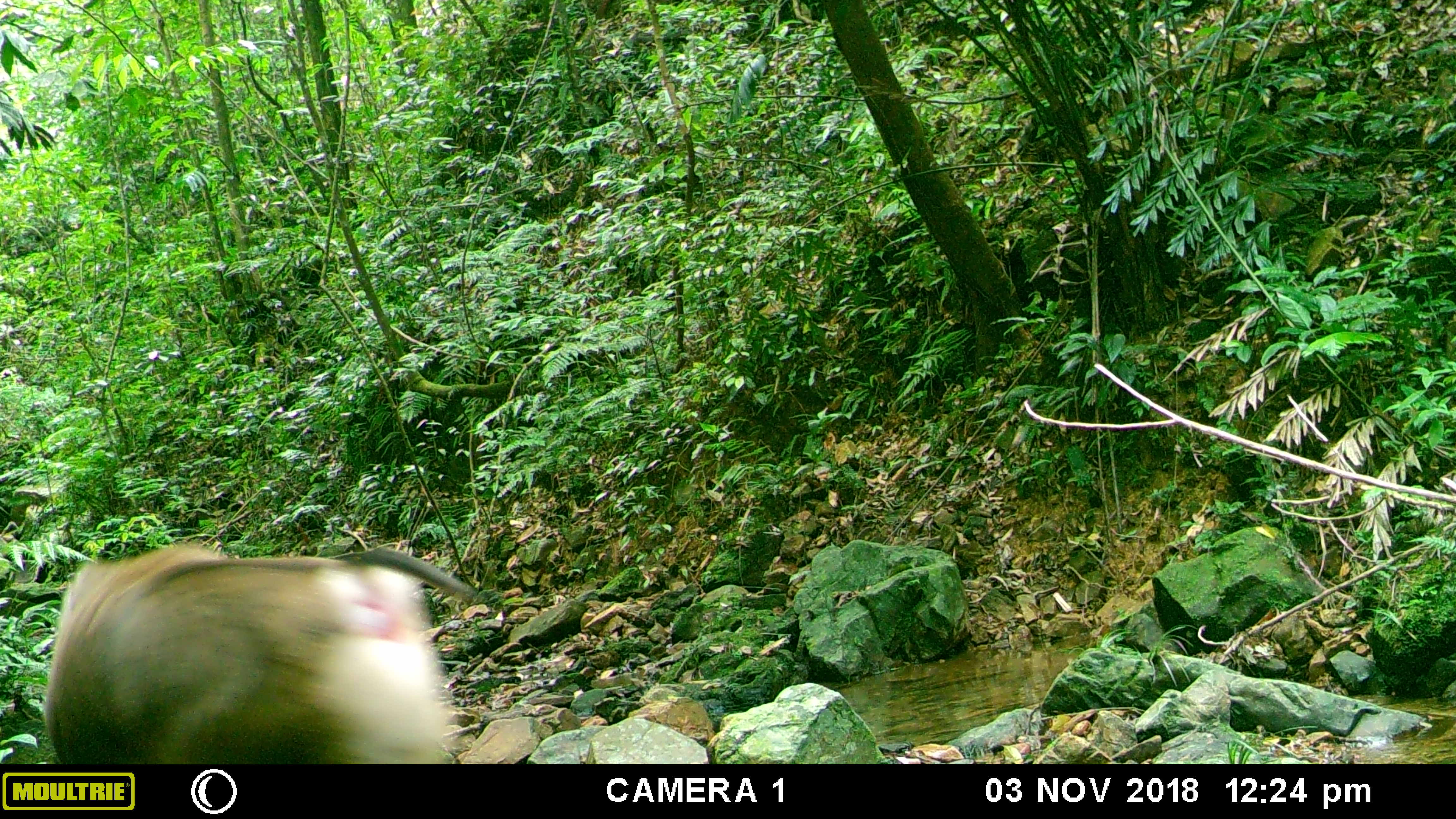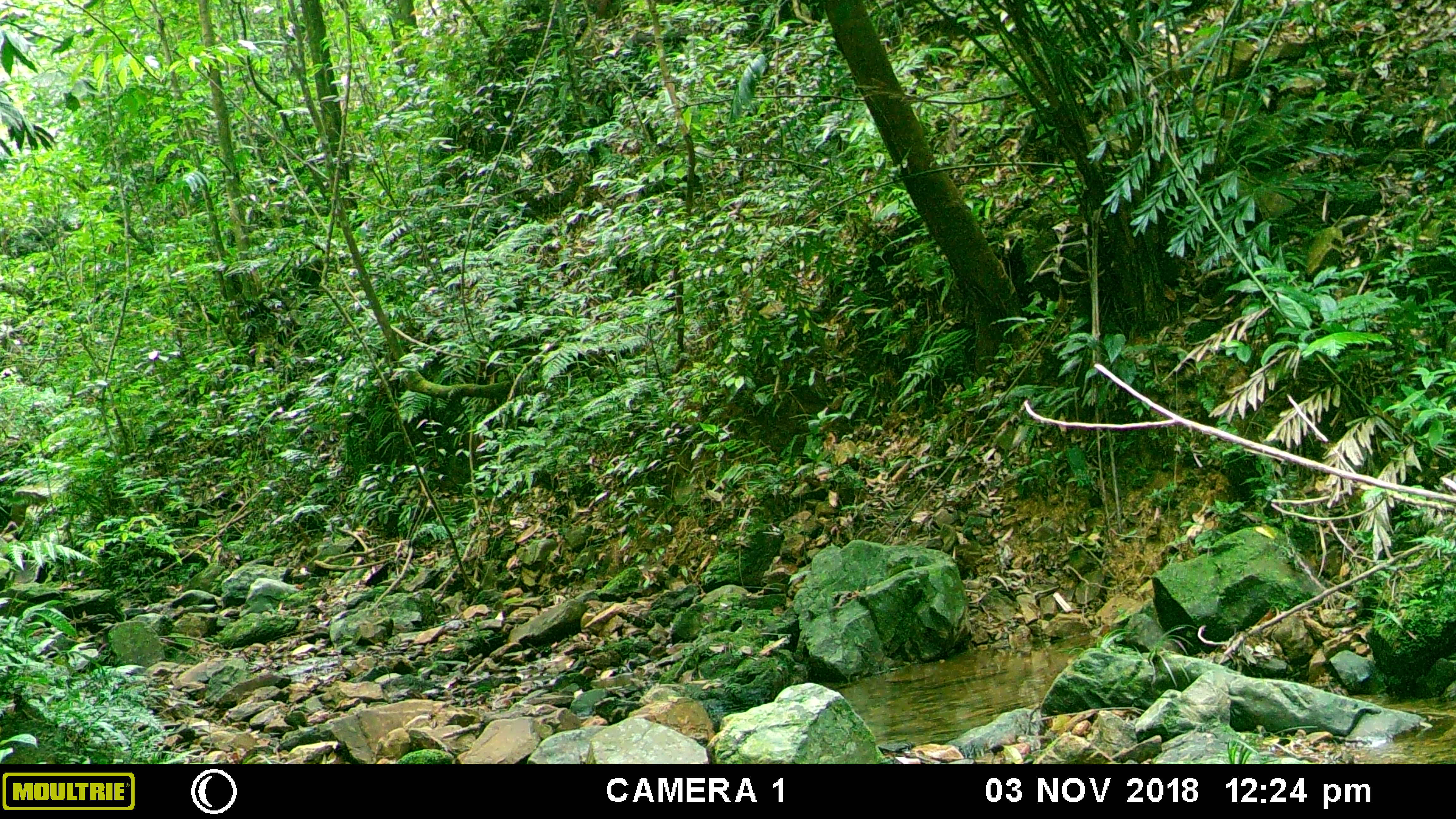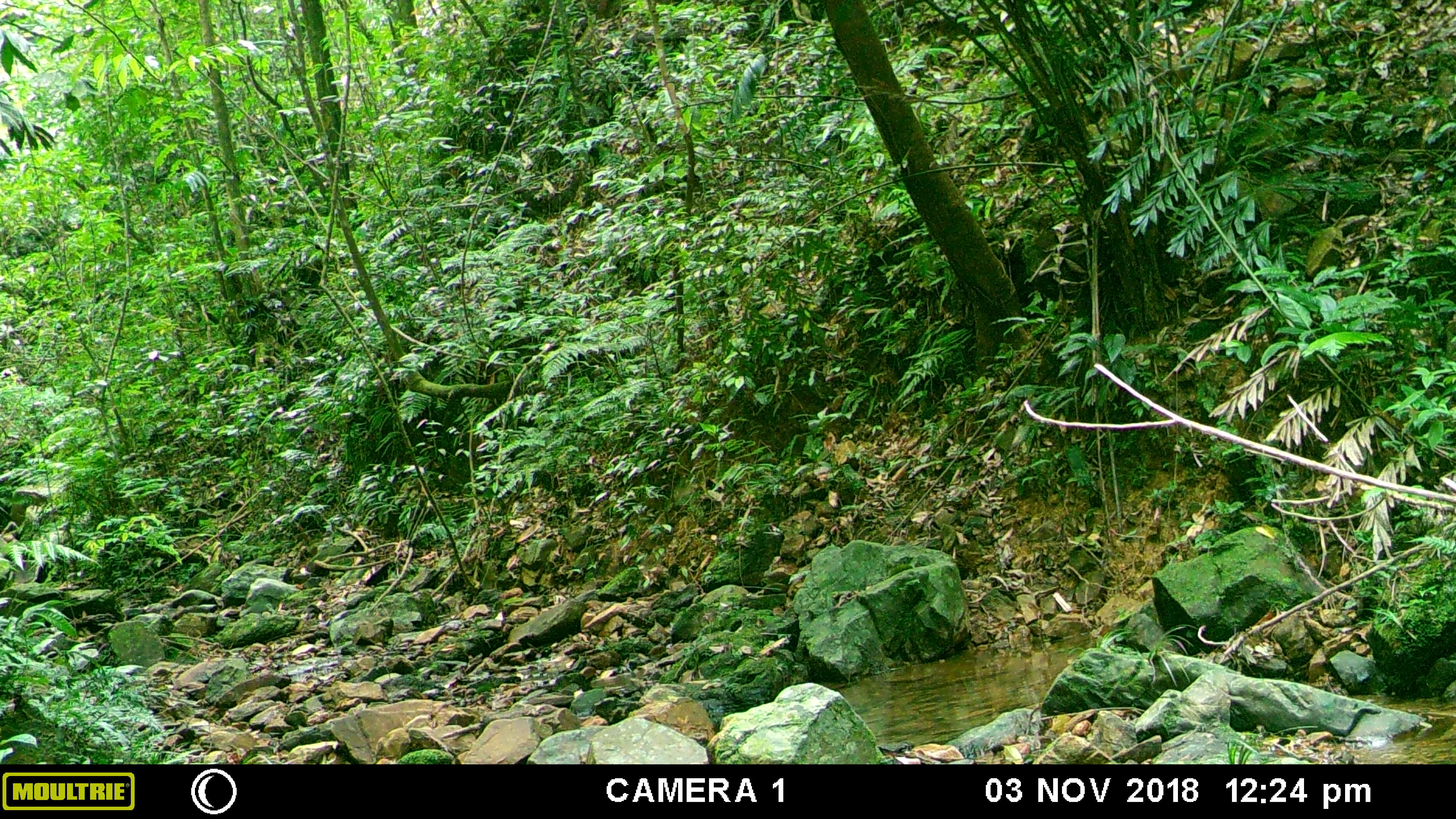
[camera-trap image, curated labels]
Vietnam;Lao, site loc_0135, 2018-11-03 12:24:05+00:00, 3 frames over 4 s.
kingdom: Animalia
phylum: Chordata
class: Mammalia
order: Primates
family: Cercopithecidae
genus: Macaca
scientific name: Macaca nemestrina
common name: pig-tailed macaque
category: pig tailed macaque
Pig tailed macaque (pig-tailed macaque) (Macaca nemestrina). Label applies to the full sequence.